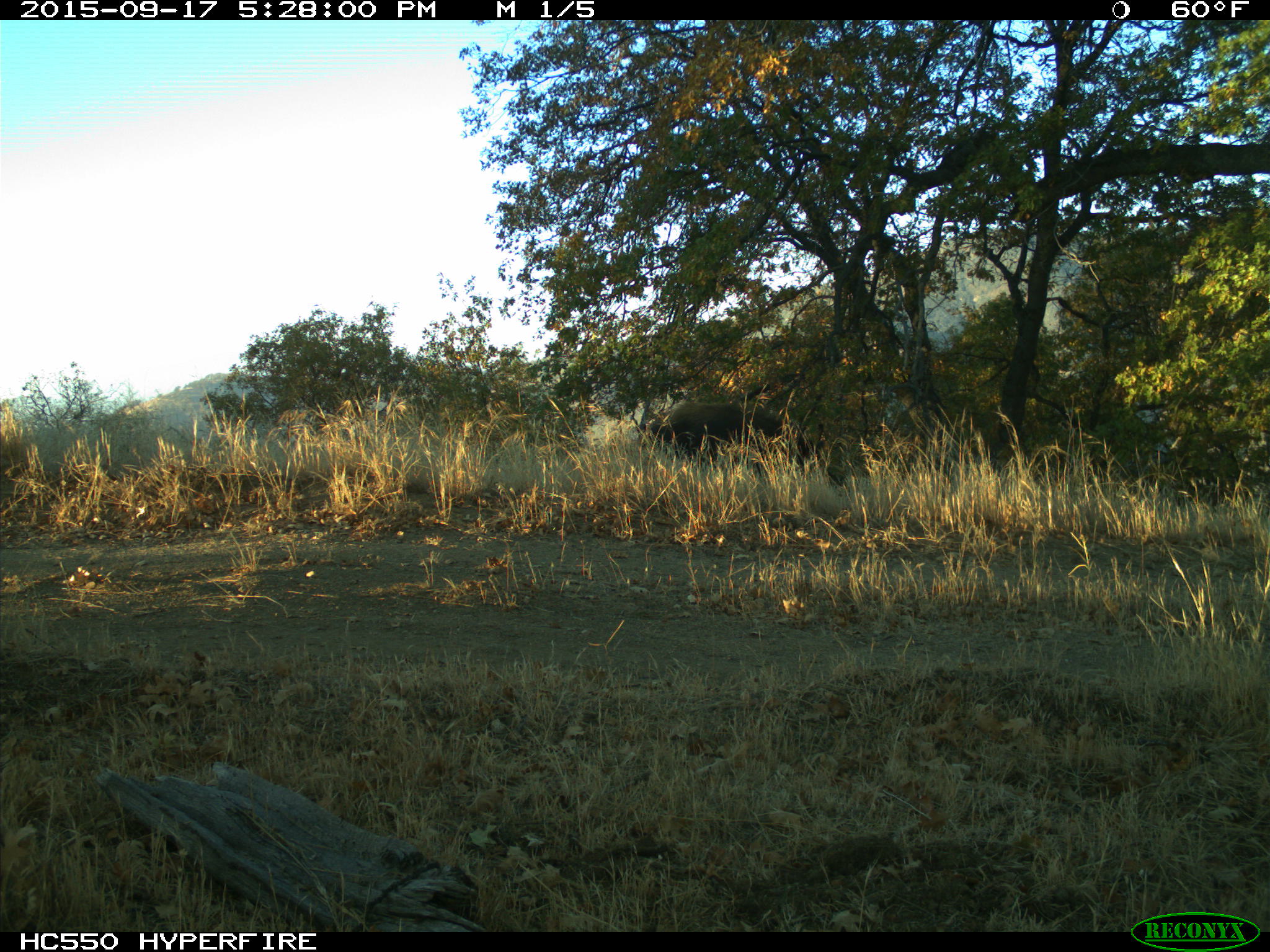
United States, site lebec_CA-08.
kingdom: Animalia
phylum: Chordata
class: Mammalia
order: Artiodactyla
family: Suidae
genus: Sus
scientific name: Sus scrofa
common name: wild boar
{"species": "Sus scrofa (wild boar)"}